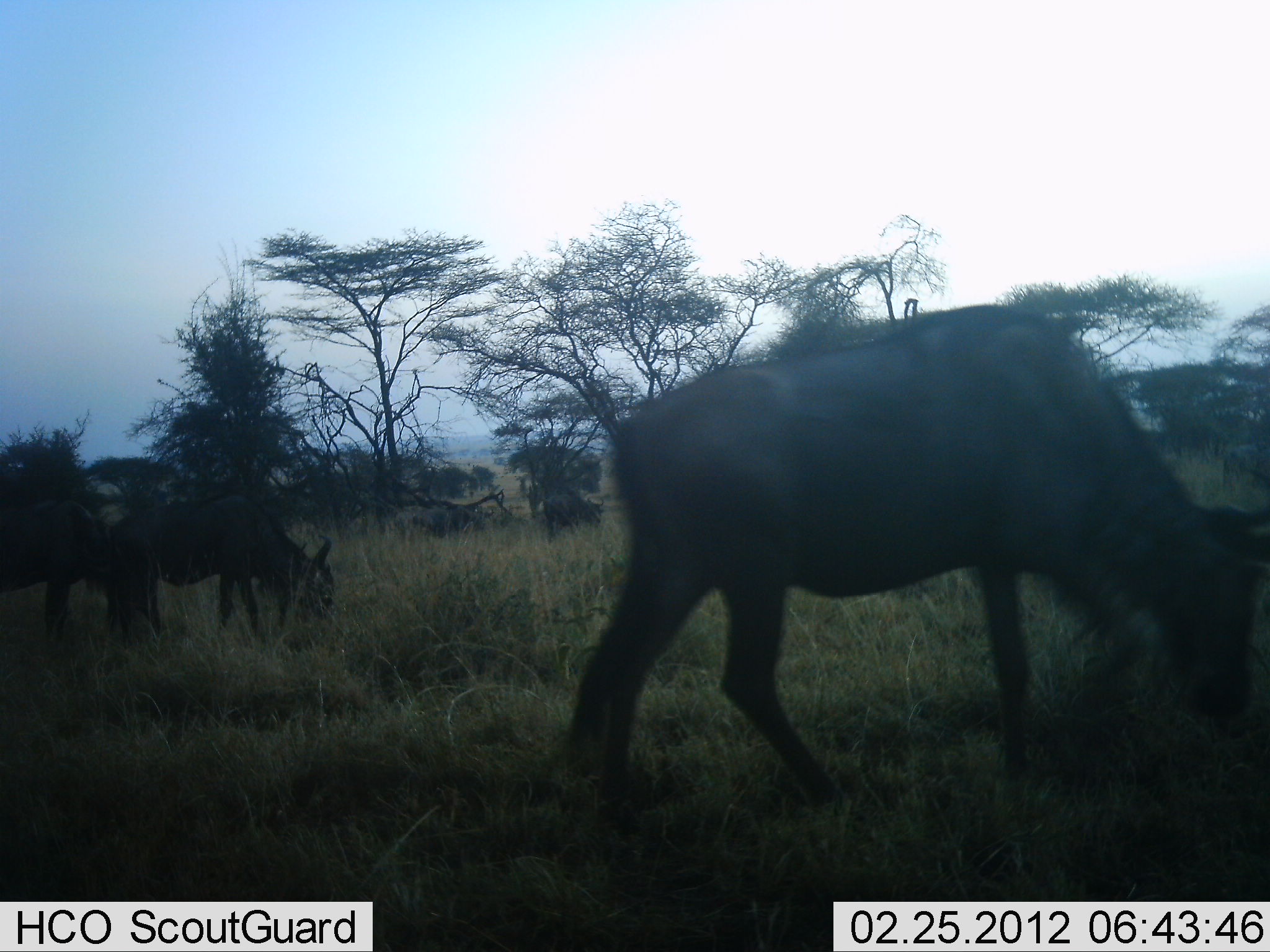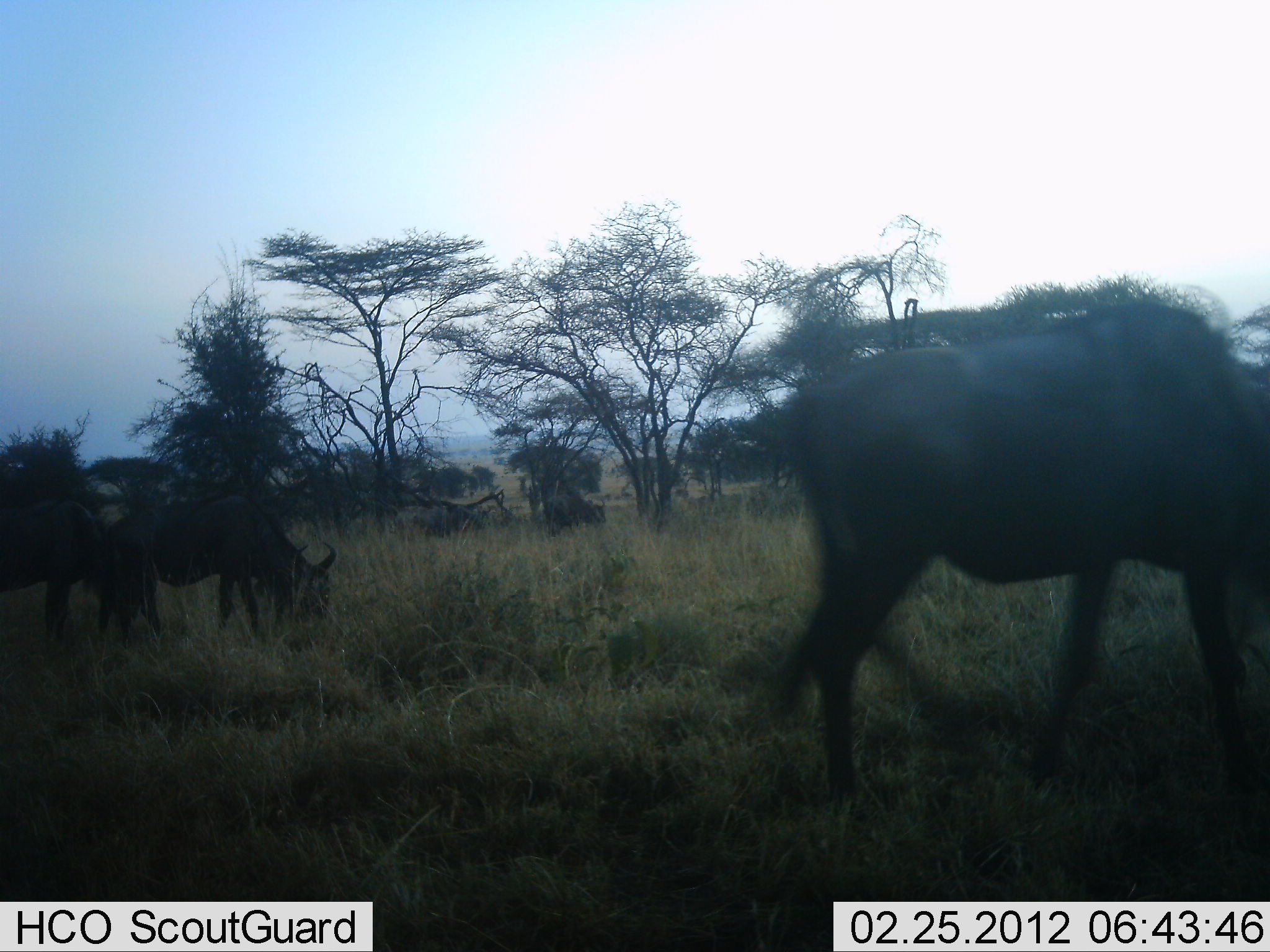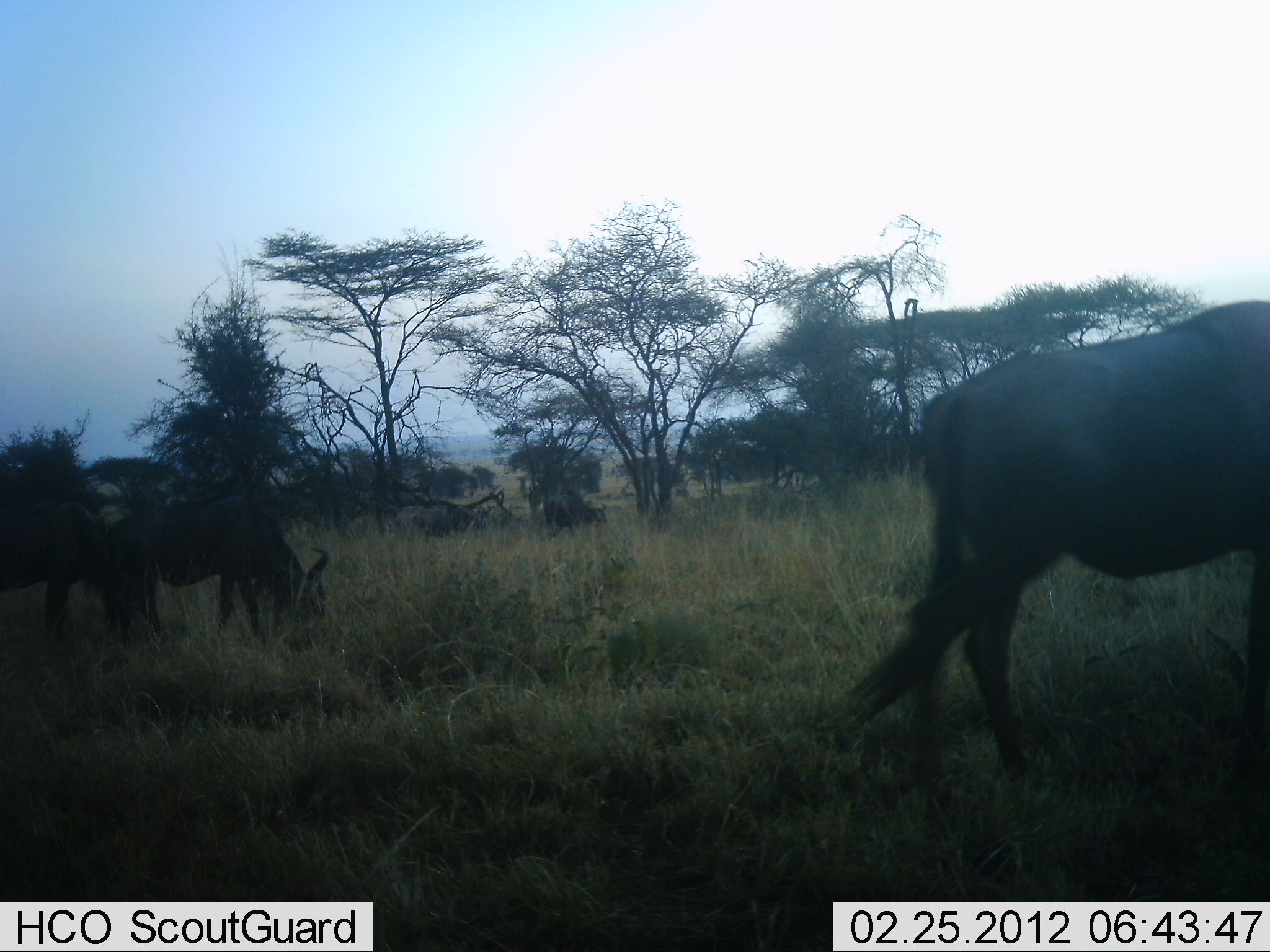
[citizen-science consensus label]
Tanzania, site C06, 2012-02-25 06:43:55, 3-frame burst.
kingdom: Animalia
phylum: Chordata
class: Mammalia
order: Artiodactyla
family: Bovidae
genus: Connochaetes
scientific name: Connochaetes taurinus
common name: blue wildebeest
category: wildebeest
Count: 4.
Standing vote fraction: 17%.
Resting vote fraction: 0%.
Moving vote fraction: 42%.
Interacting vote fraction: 0%.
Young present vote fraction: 0%.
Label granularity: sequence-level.